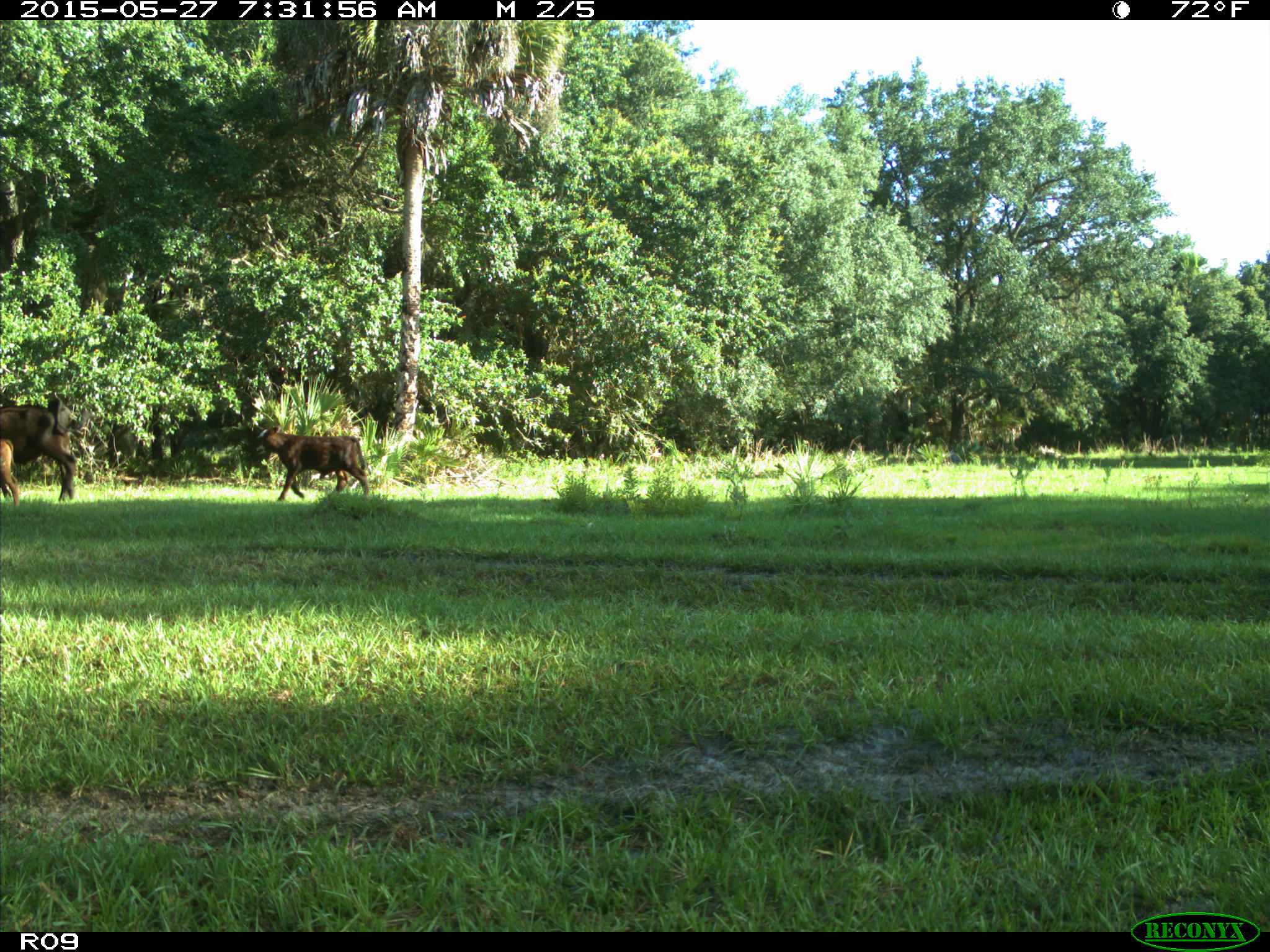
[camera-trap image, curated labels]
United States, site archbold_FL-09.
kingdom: Animalia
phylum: Chordata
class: Mammalia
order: Artiodactyla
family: Bovidae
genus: Bos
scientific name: Bos taurus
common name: domestic cow